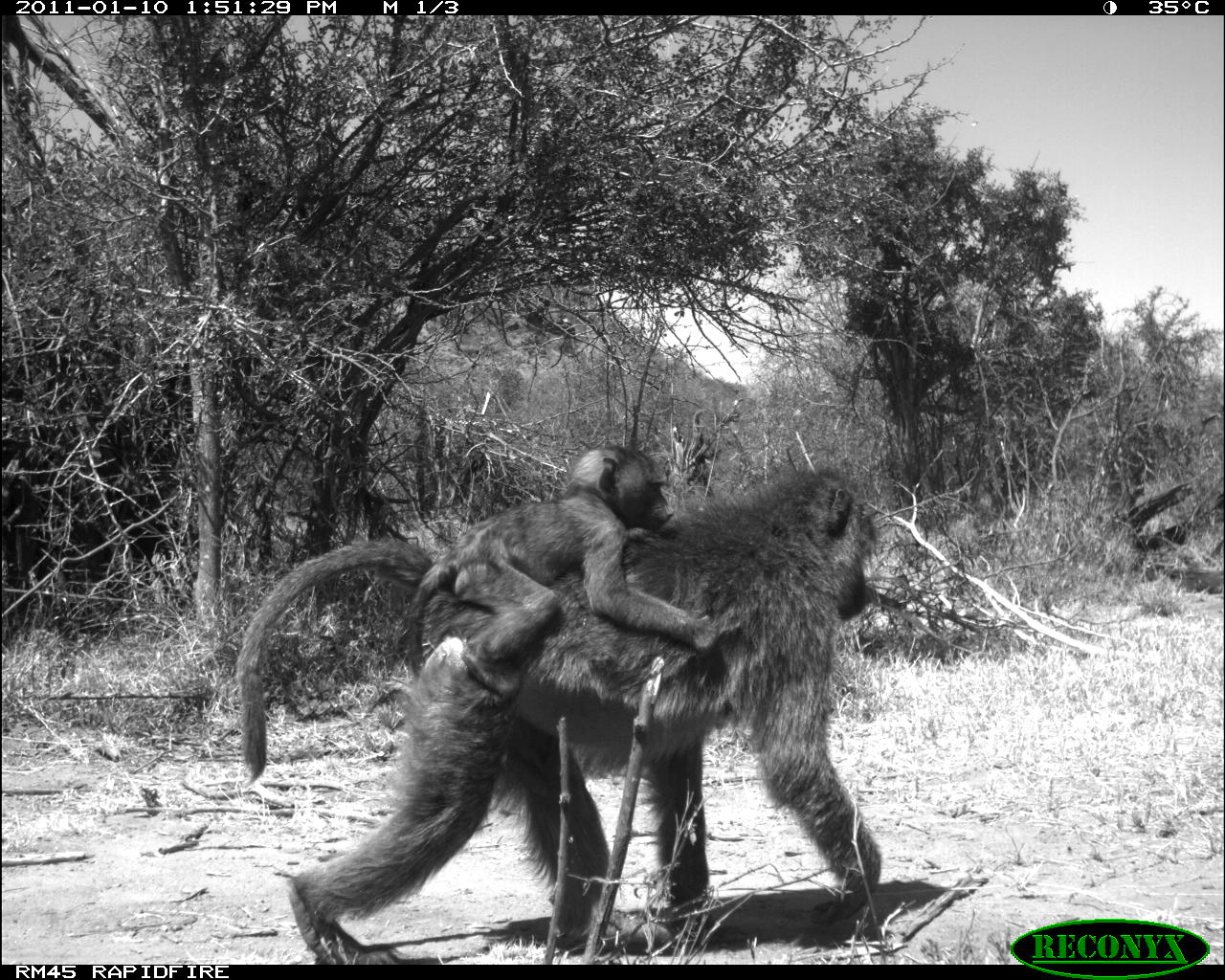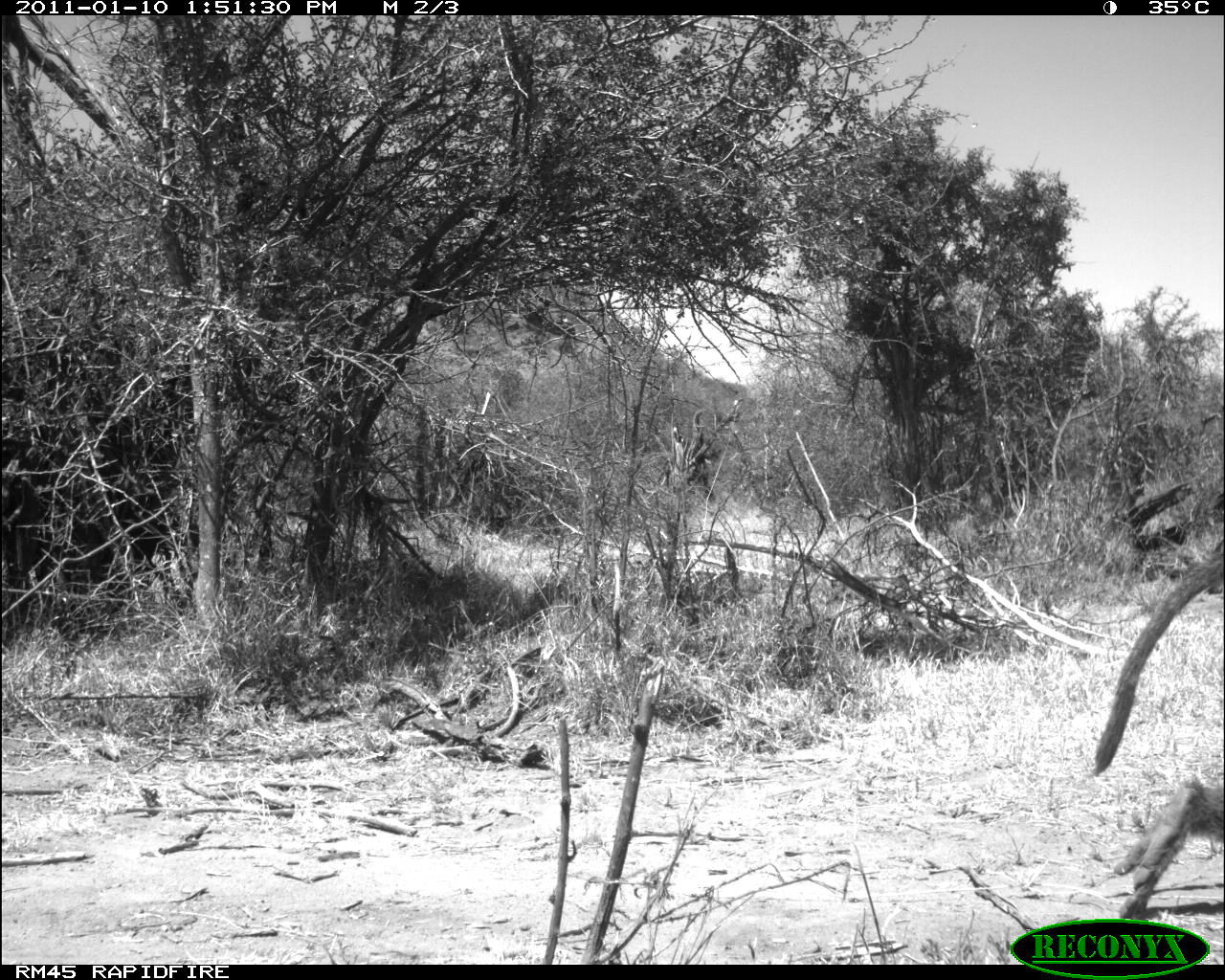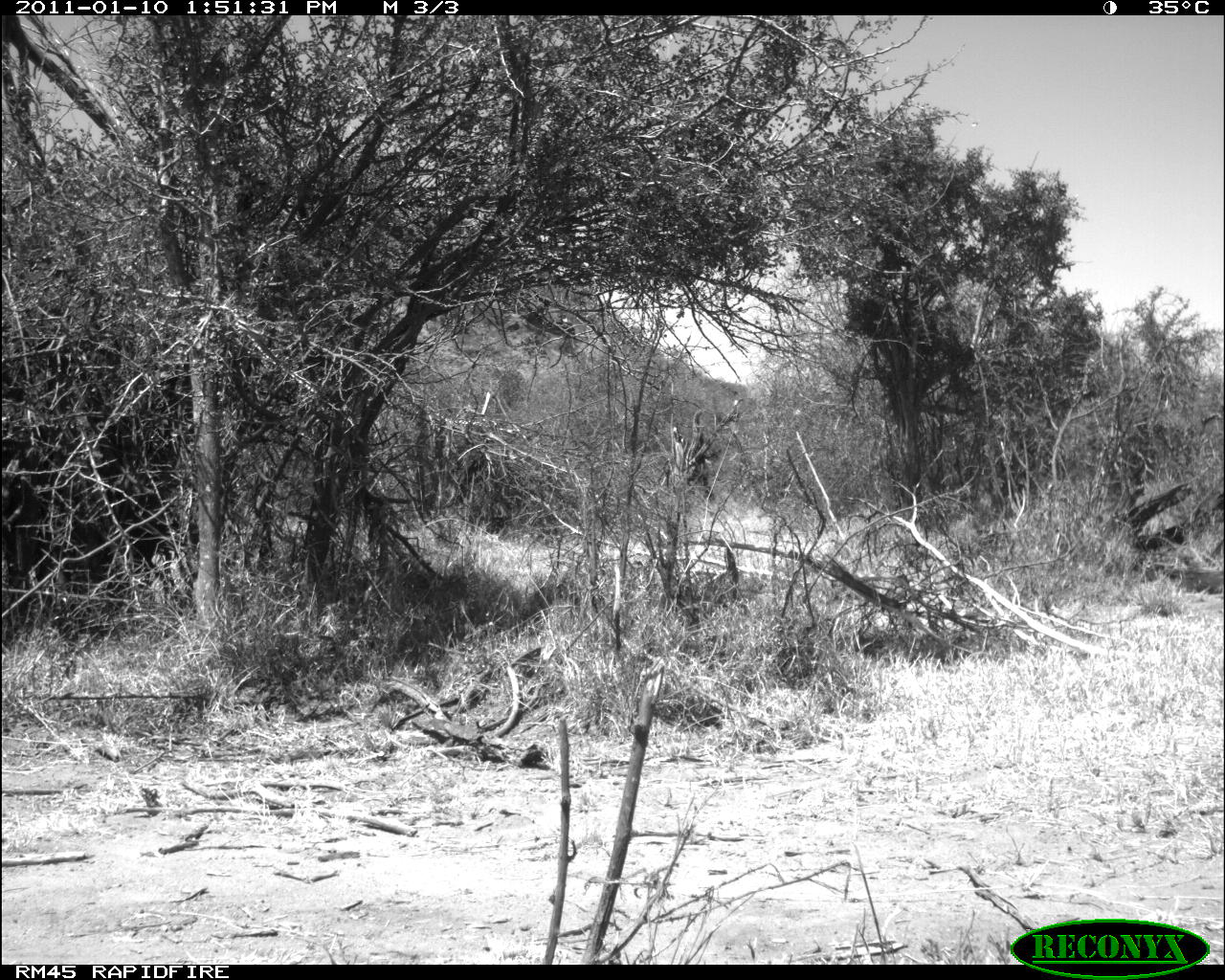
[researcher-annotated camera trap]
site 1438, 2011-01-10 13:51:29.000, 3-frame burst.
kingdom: Animalia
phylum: Chordata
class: Mammalia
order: Primates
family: Cercopithecidae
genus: Papio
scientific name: Papio anubis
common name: olive baboon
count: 2